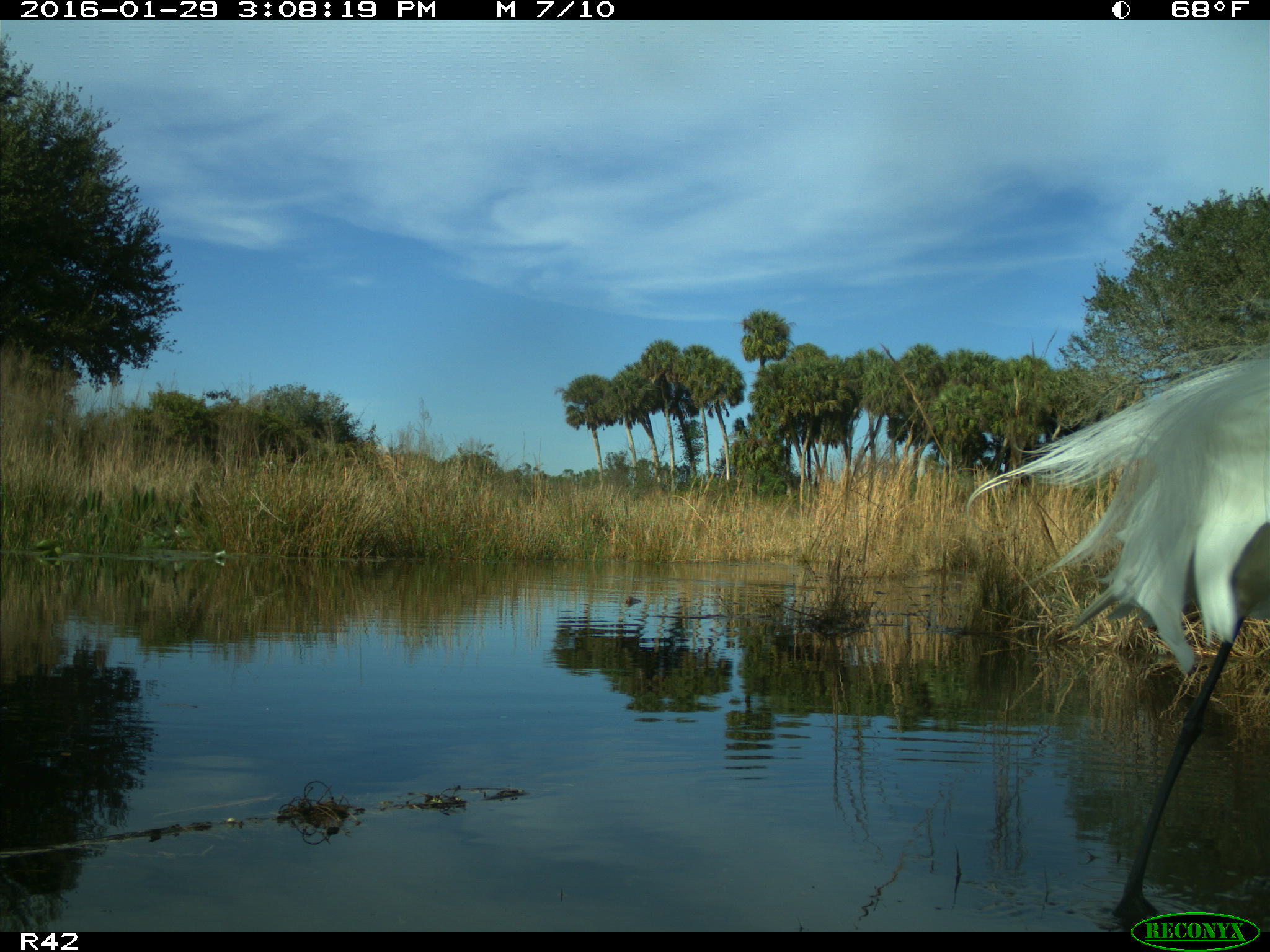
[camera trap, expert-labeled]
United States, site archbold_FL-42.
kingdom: Animalia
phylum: Chordata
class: Aves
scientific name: Aves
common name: birds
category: unidentified bird